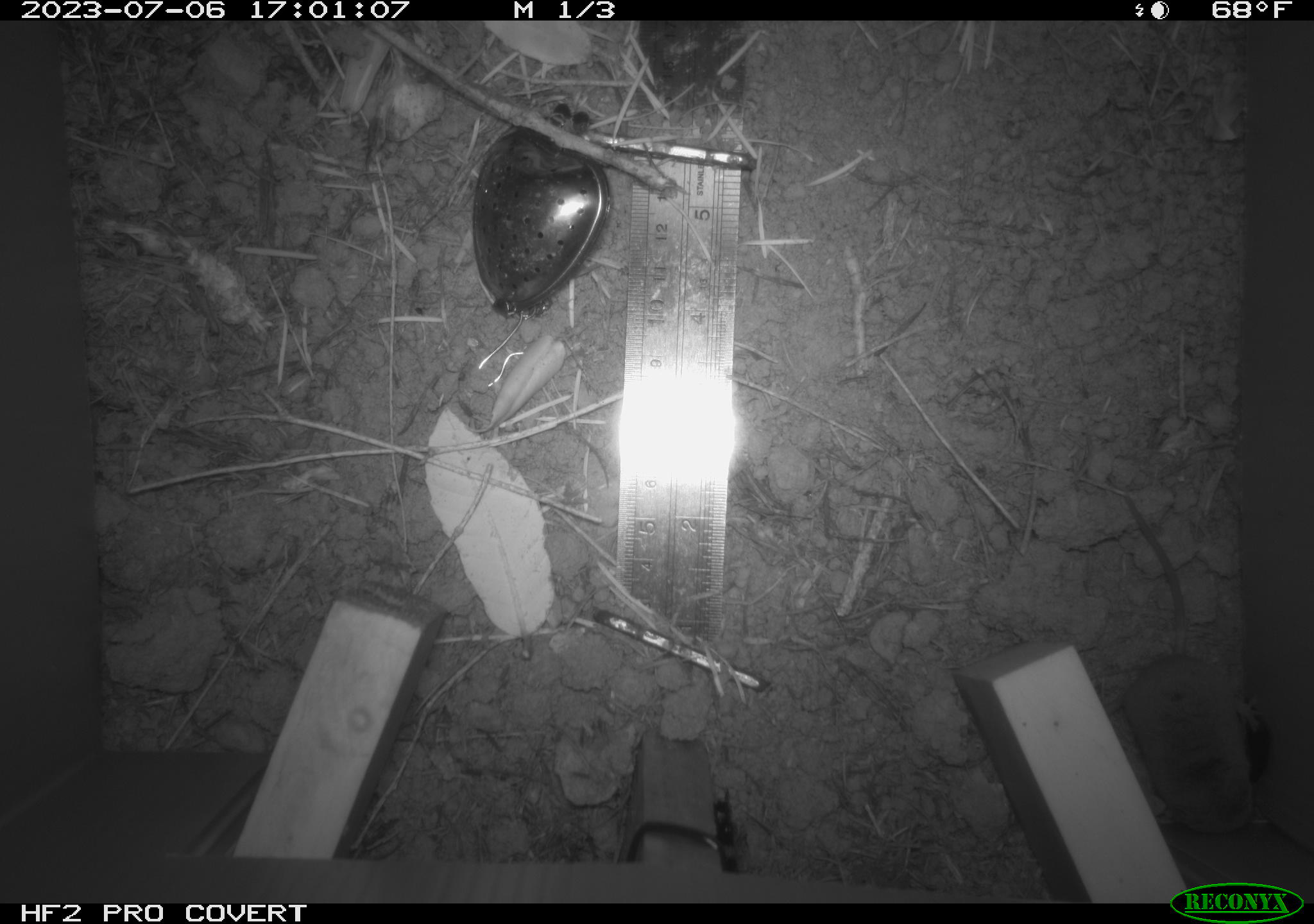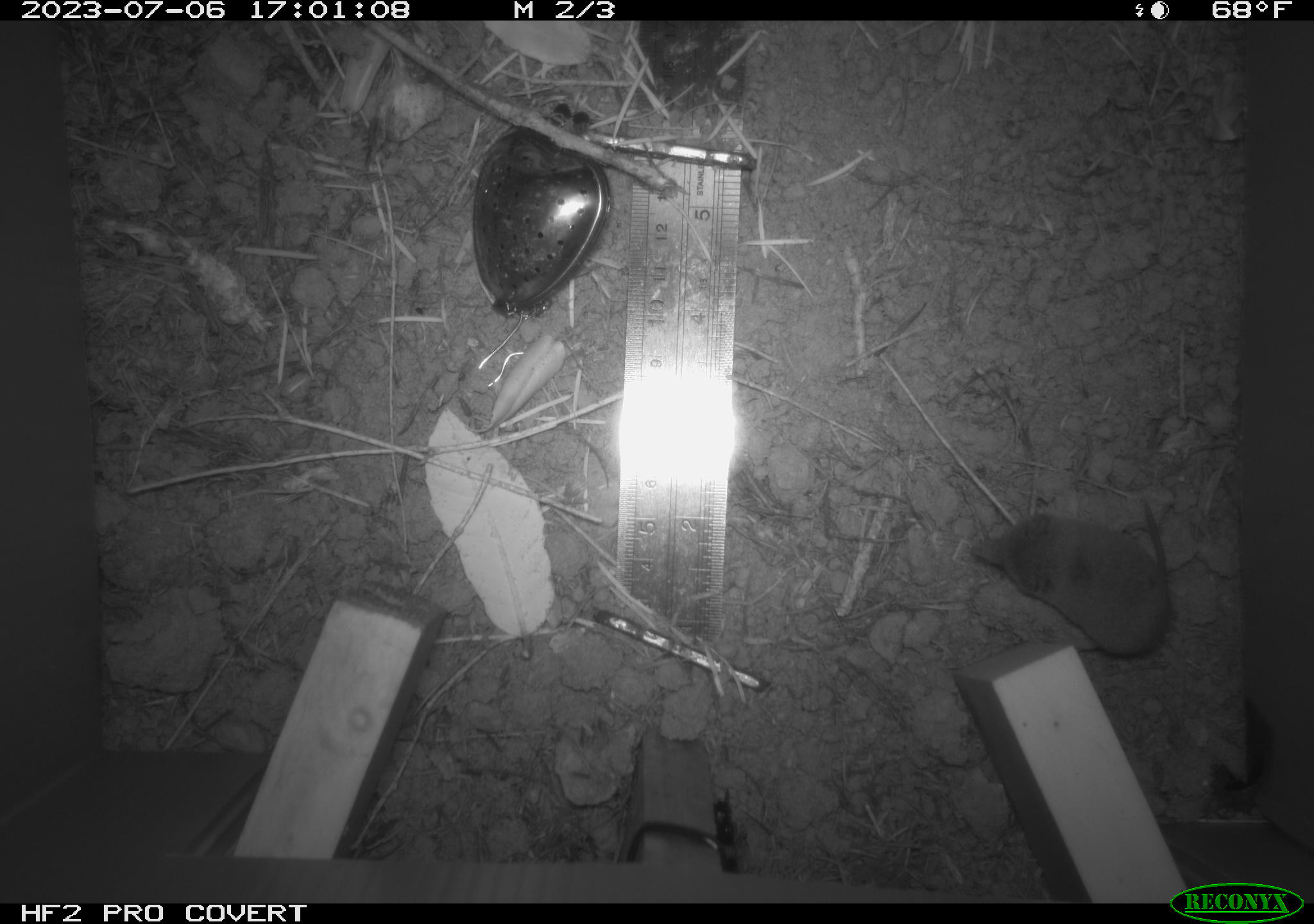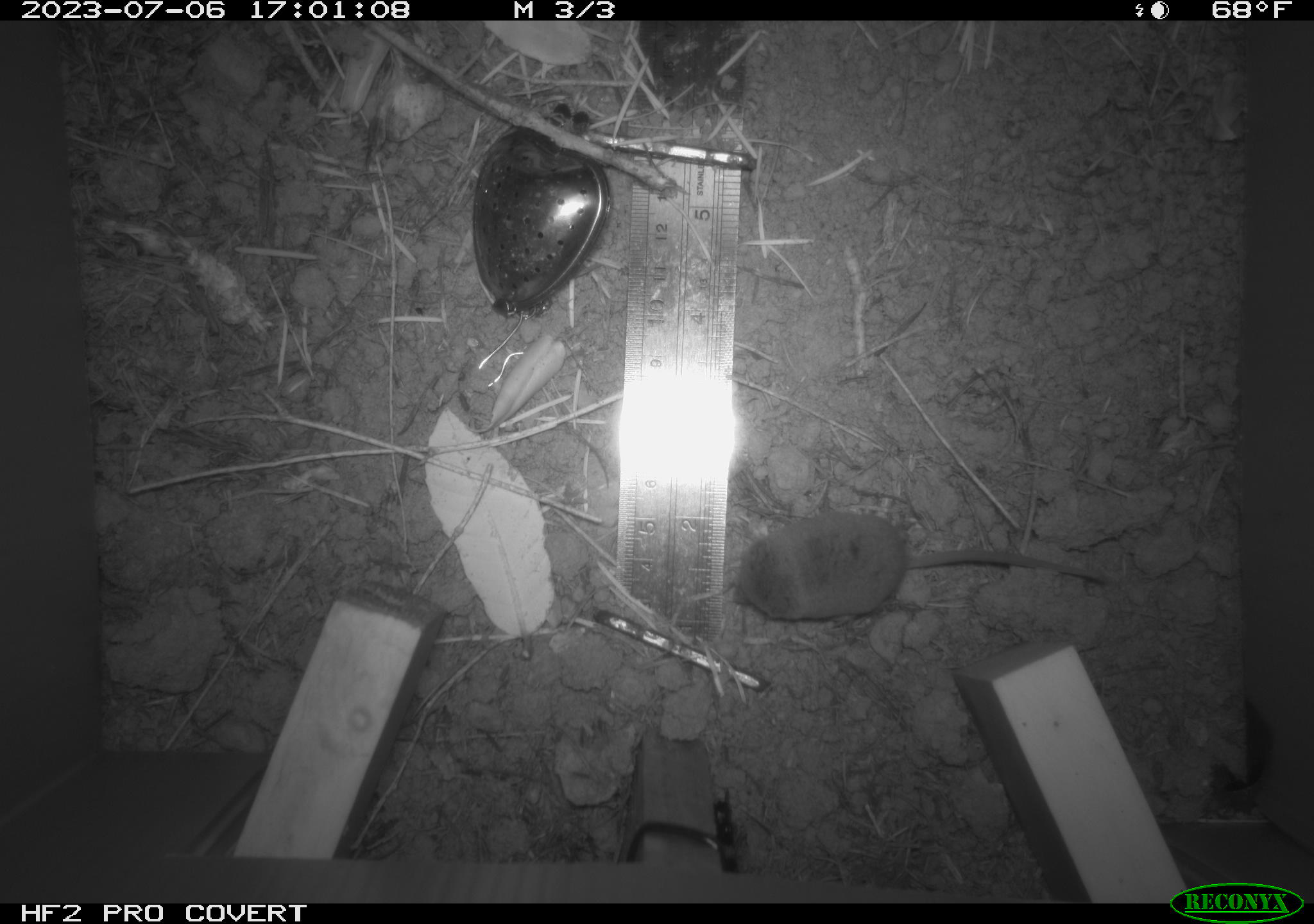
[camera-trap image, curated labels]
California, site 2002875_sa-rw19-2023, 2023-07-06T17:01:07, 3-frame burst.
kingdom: Animalia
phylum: Chordata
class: Mammalia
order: Eulipotyphla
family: Soricidae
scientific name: Soricidae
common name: shrews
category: soricidae family